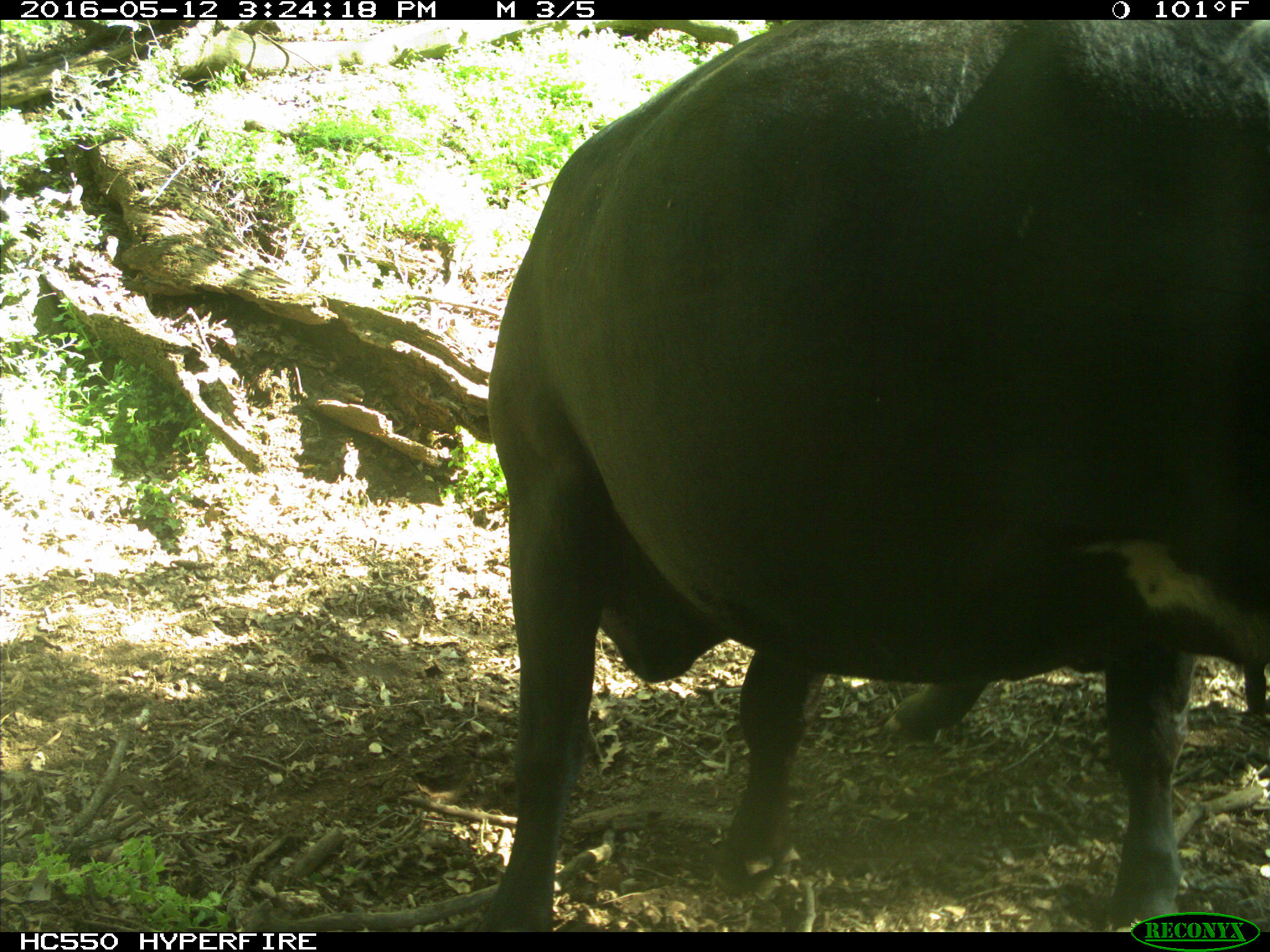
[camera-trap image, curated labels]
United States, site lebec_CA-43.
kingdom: Animalia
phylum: Chordata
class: Mammalia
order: Artiodactyla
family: Bovidae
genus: Bos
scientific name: Bos taurus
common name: domestic cow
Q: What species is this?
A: Bos taurus (domestic cow).